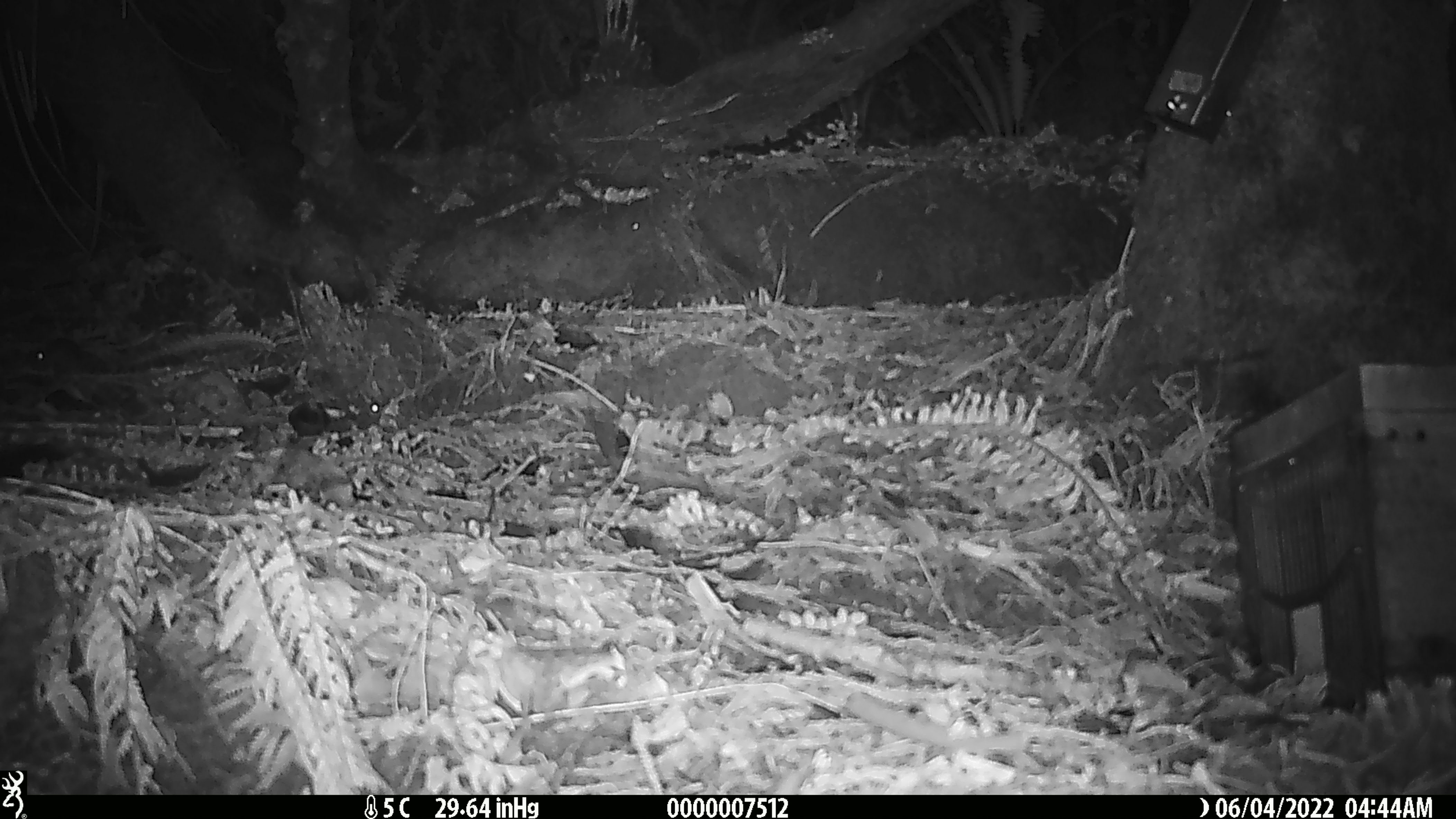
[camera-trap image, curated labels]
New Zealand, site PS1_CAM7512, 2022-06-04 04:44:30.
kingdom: Animalia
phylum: Chordata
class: Mammalia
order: Rodentia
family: Muridae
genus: Mus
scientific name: Mus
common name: mouse